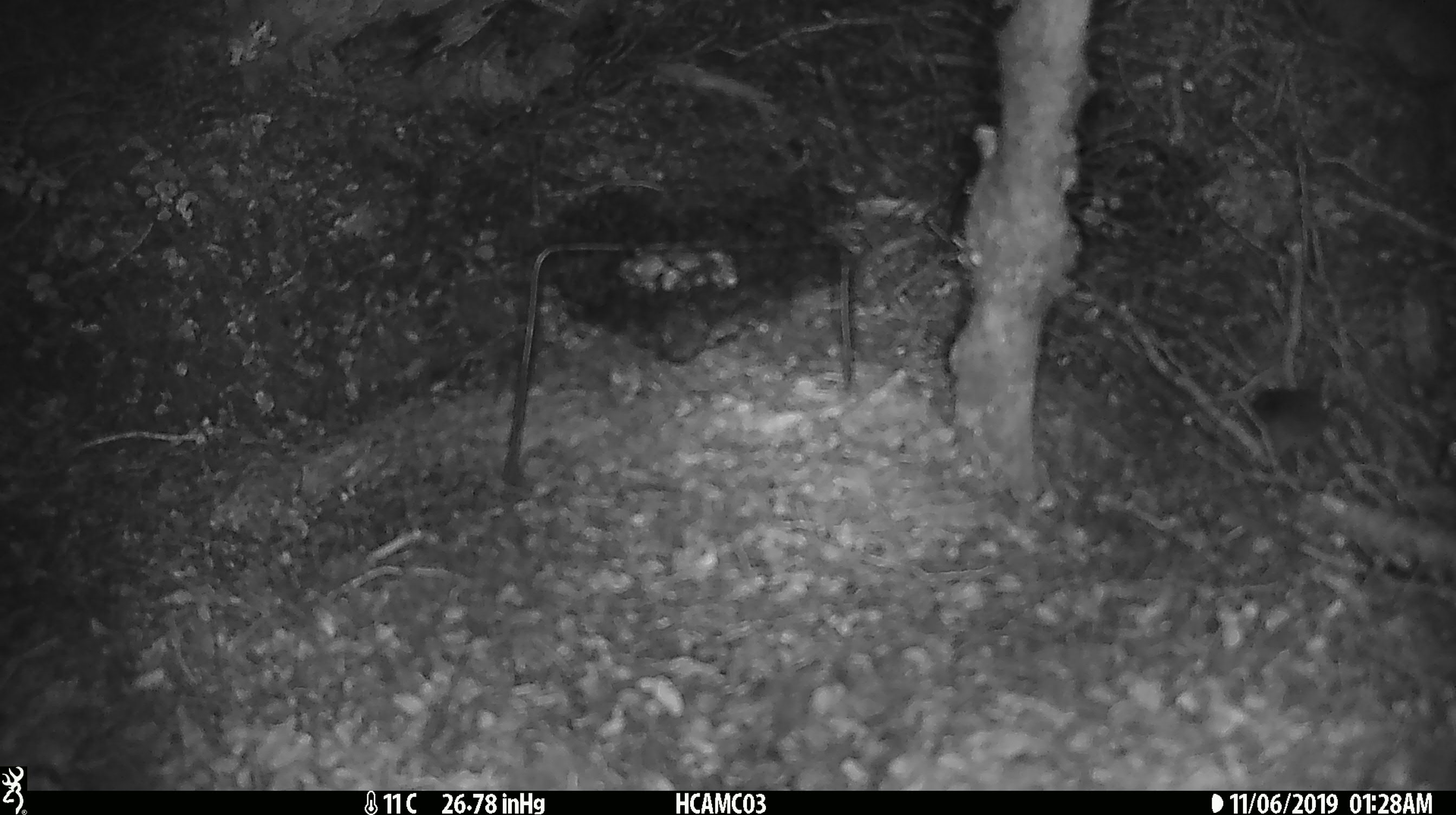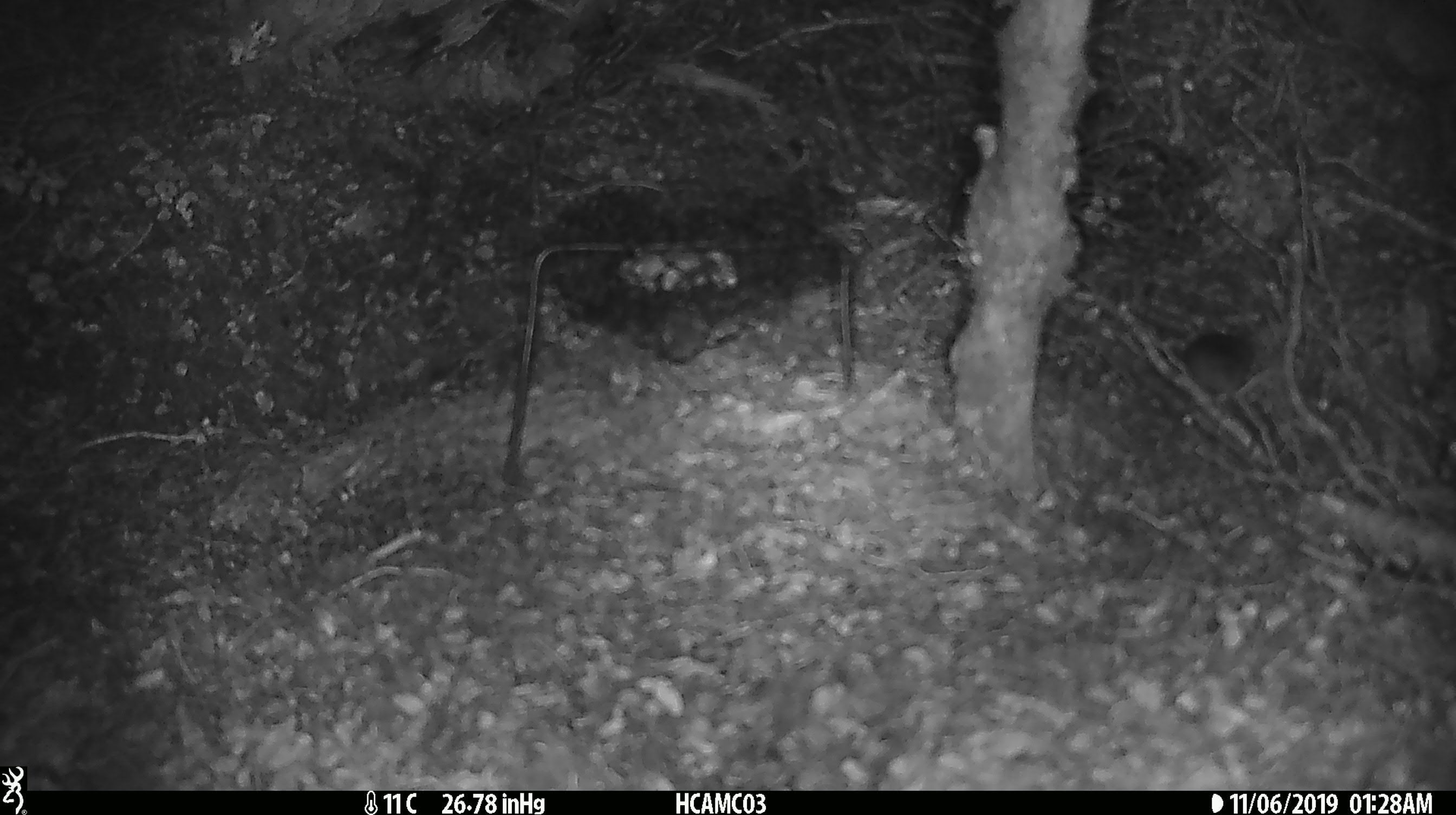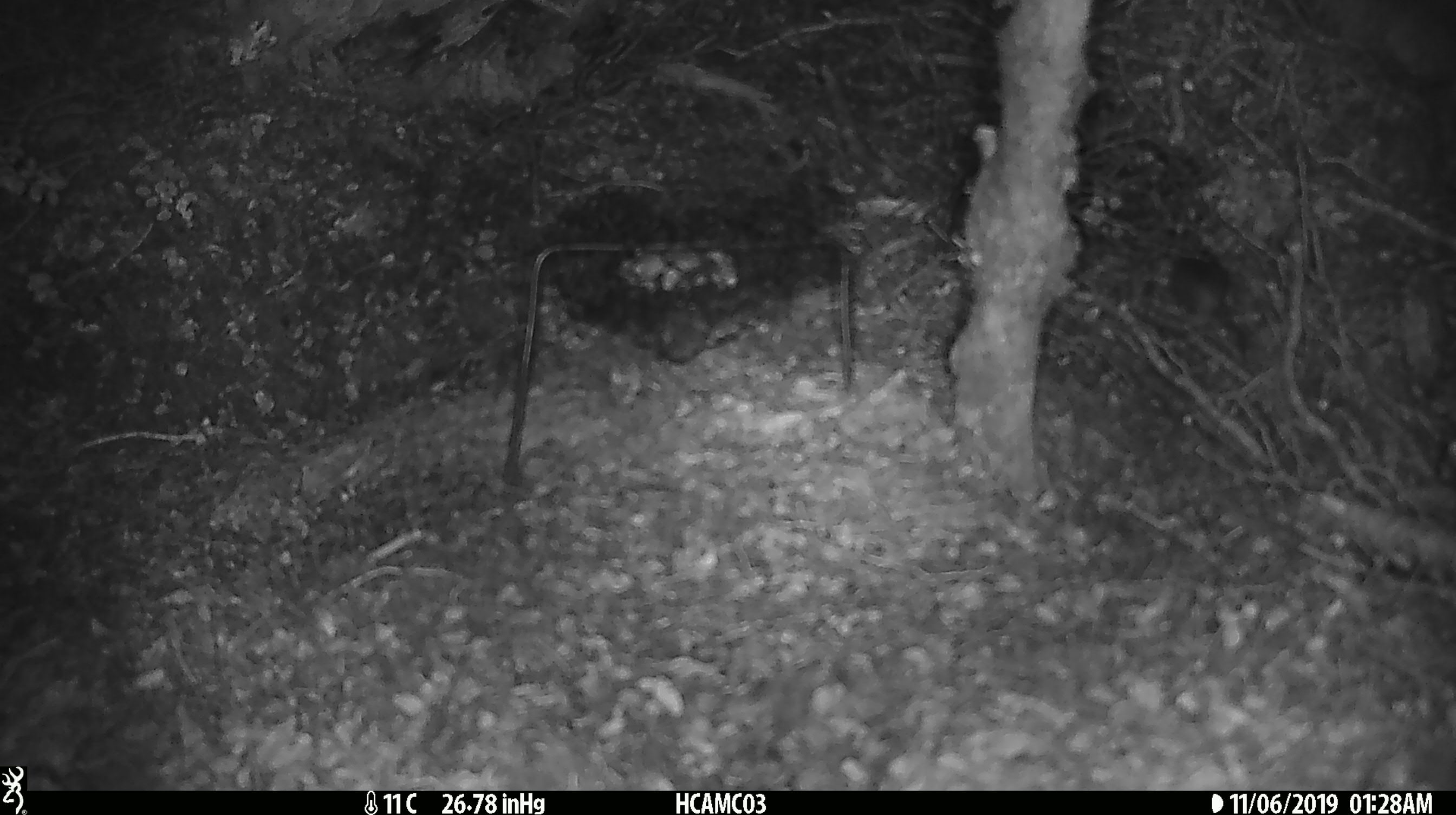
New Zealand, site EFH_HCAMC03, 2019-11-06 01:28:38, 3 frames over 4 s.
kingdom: Animalia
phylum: Chordata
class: Mammalia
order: Rodentia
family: Muridae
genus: Mus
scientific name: Mus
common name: mouse